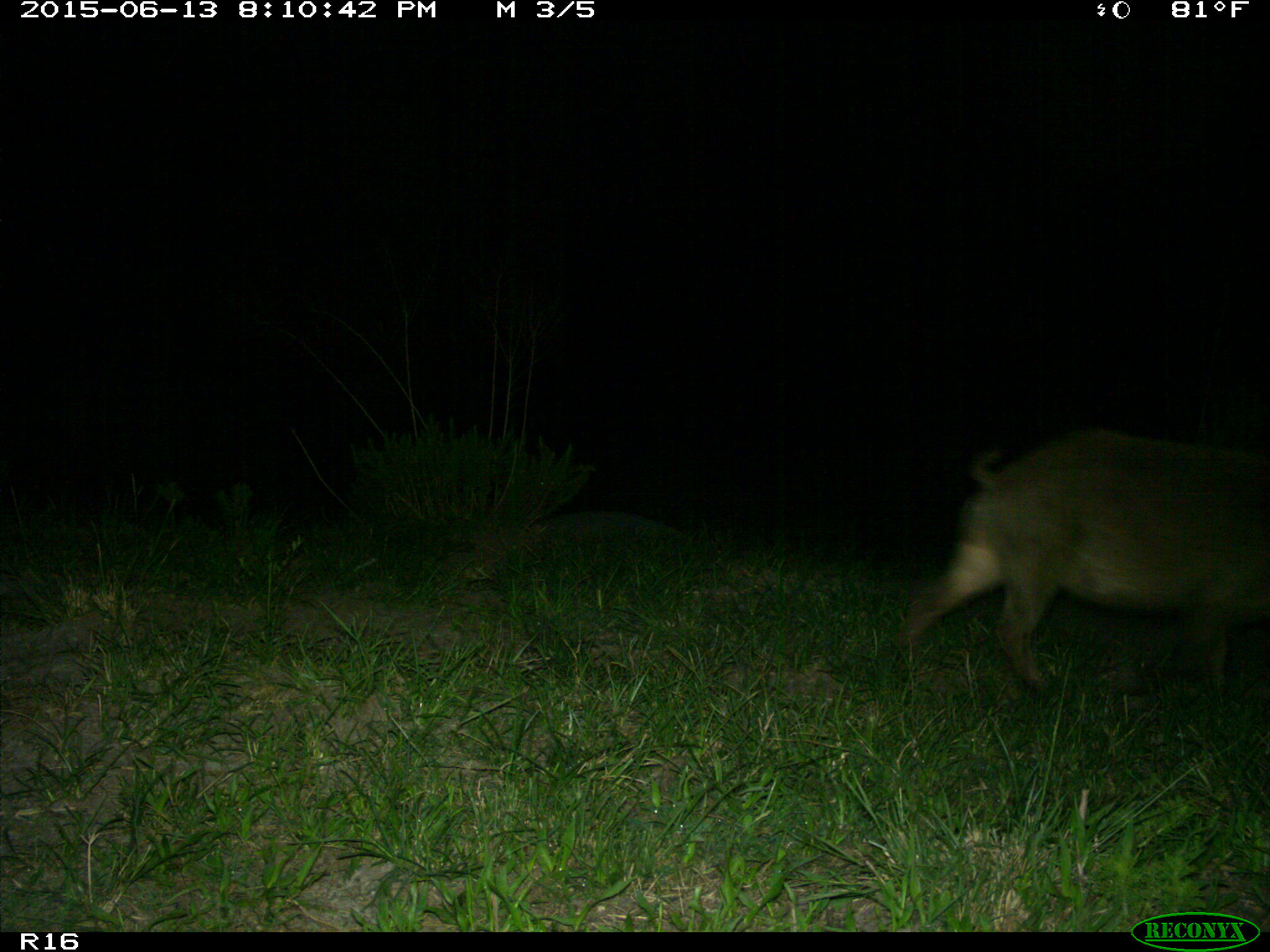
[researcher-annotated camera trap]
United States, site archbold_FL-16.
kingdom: Animalia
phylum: Chordata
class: Mammalia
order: Artiodactyla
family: Suidae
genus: Sus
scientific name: Sus scrofa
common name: wild boar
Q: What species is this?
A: Sus scrofa (wild boar).